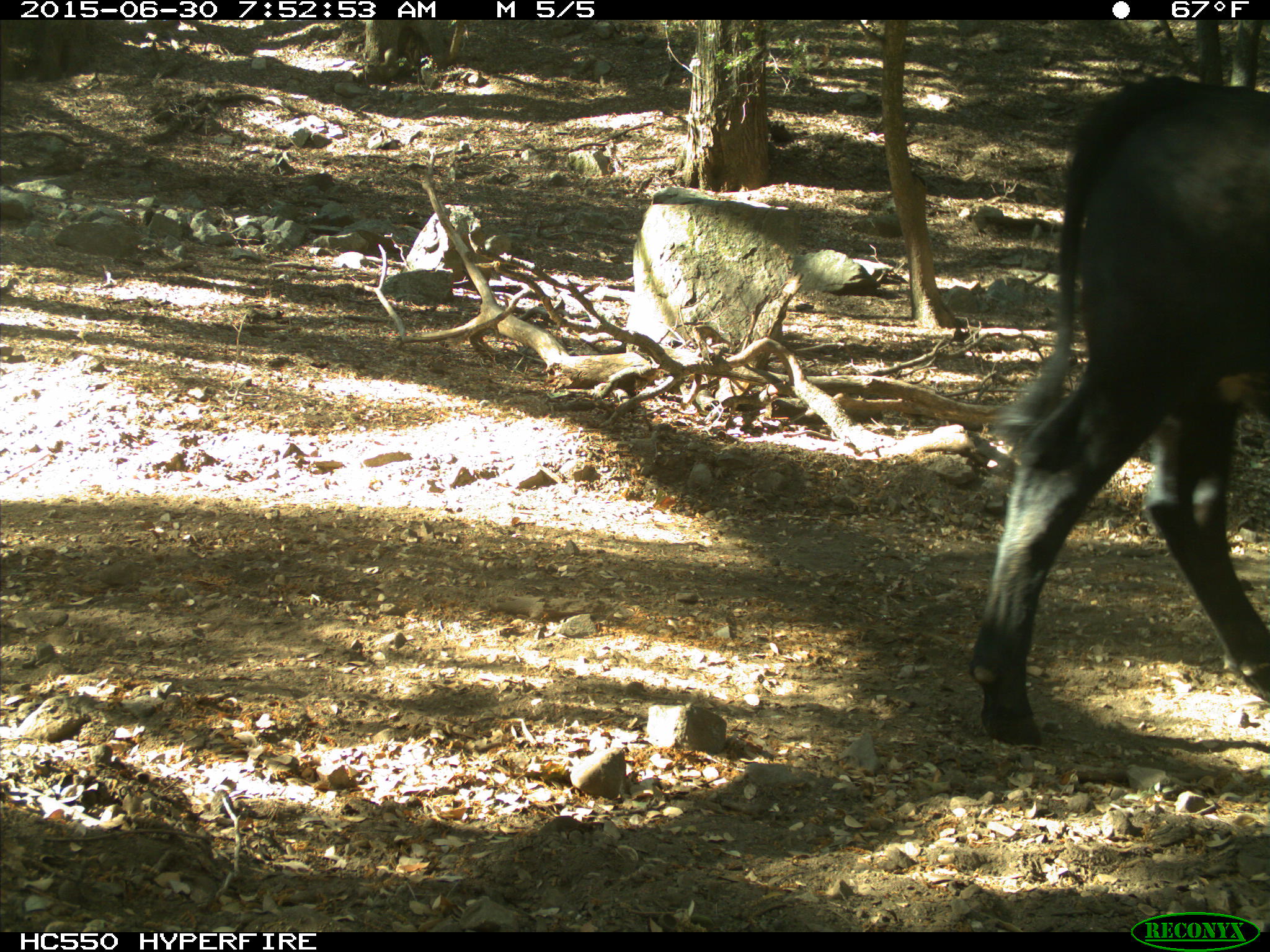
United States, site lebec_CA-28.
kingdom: Animalia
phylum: Chordata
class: Mammalia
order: Artiodactyla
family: Bovidae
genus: Bos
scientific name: Bos taurus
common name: domestic cow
Bos taurus (domestic cow).